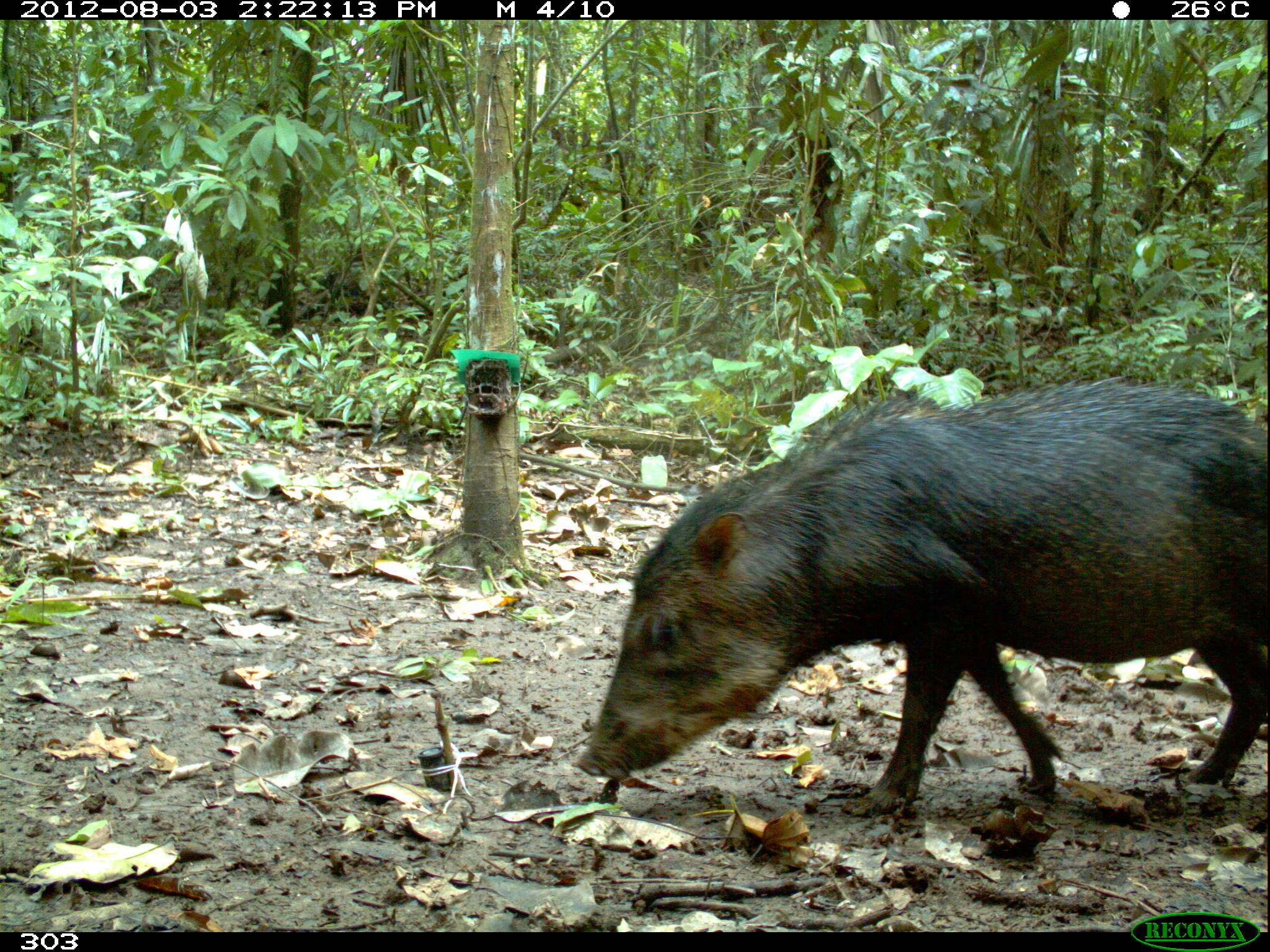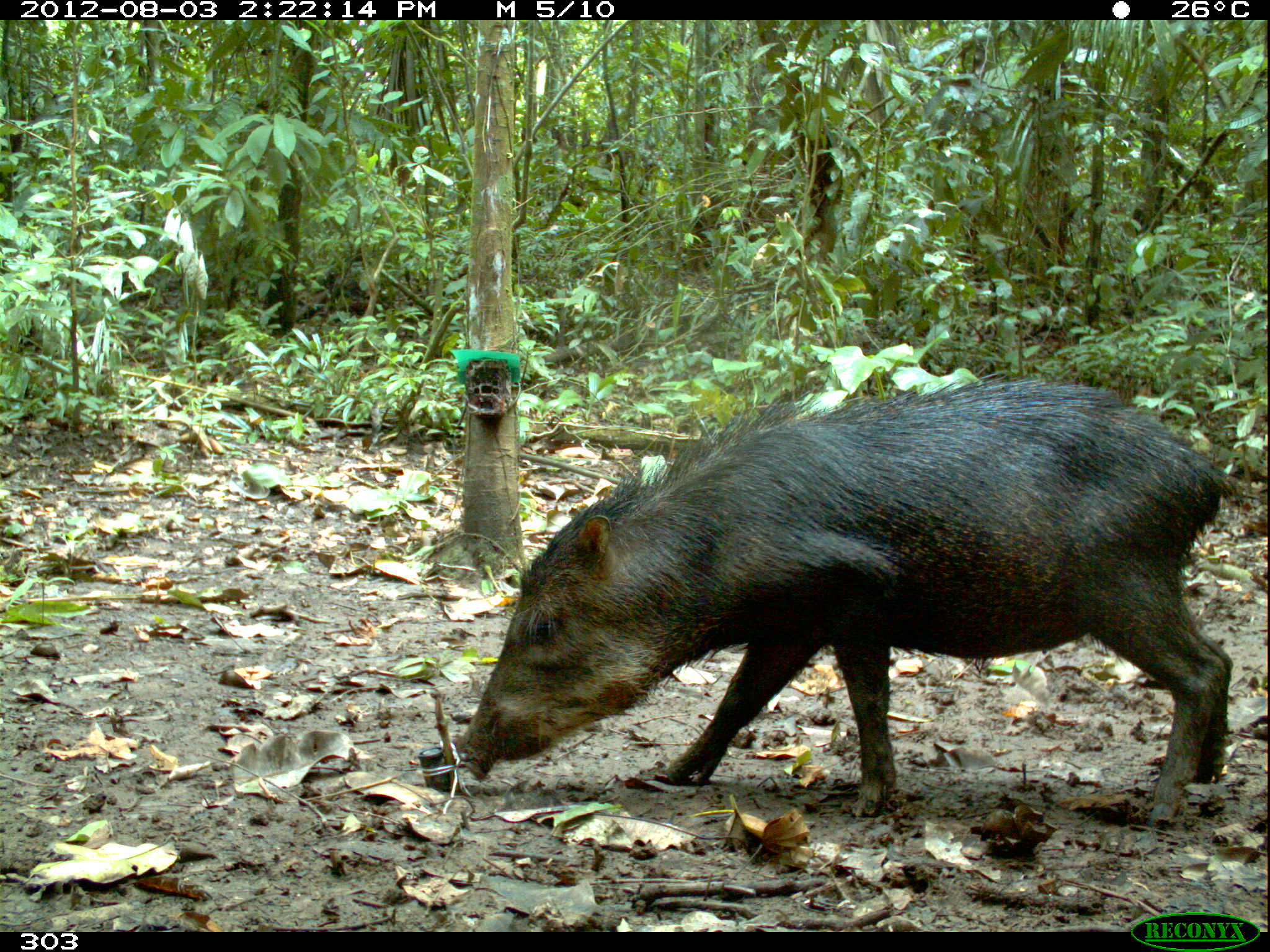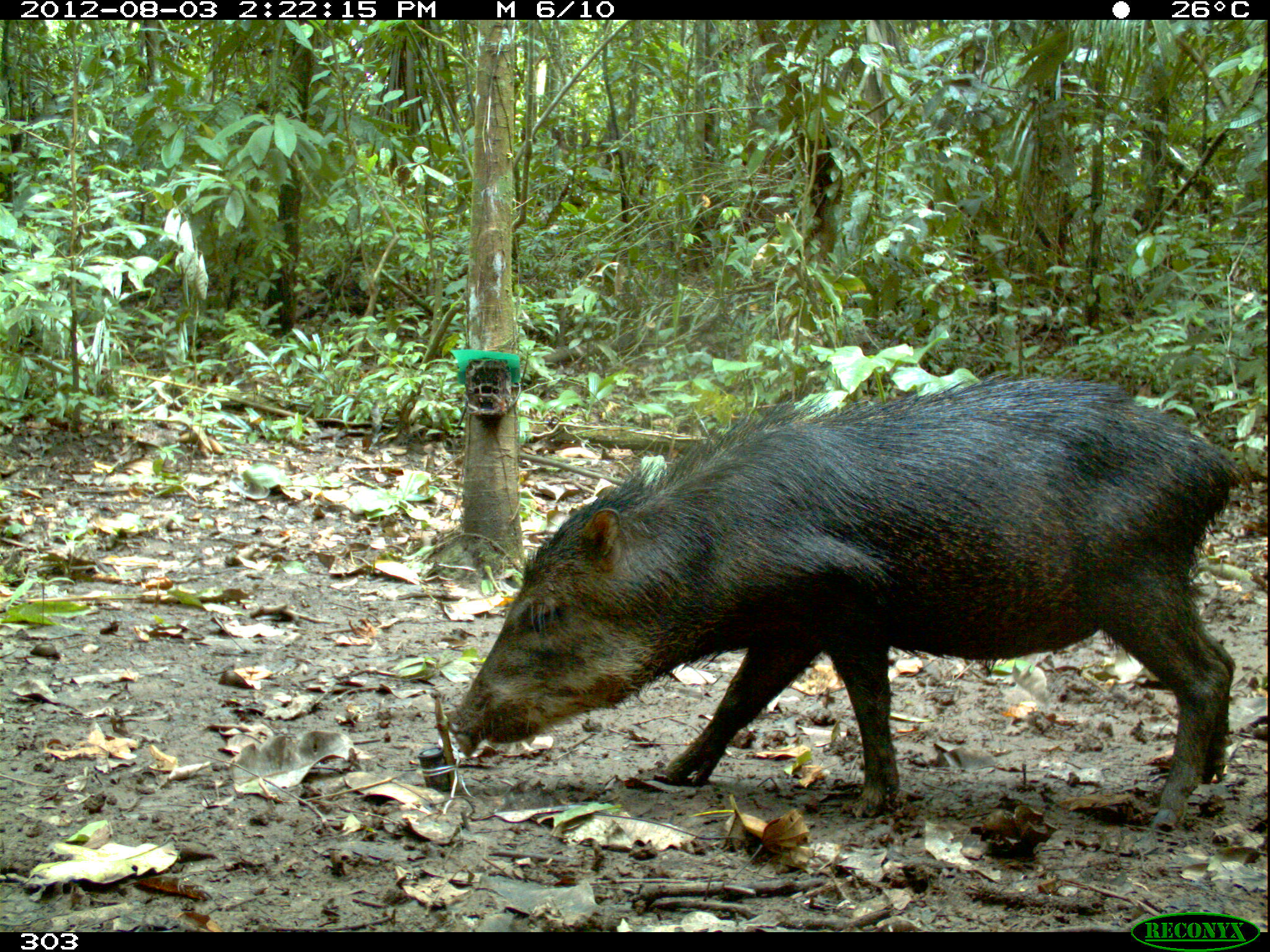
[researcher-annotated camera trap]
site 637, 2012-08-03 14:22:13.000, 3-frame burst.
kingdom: Animalia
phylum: Chordata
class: Mammalia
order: Artiodactyla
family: Tayassuidae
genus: Tayassu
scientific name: Tayassu pecari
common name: white-lipped peccary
Tayassu pecari (white-lipped peccary).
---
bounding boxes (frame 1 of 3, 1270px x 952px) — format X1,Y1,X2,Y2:
tayassu pecari: 574,381,1269,813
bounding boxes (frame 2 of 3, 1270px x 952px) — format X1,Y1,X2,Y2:
tayassu pecari: 451,370,1249,826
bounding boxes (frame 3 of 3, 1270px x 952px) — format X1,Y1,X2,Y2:
tayassu pecari: 443,377,1246,830